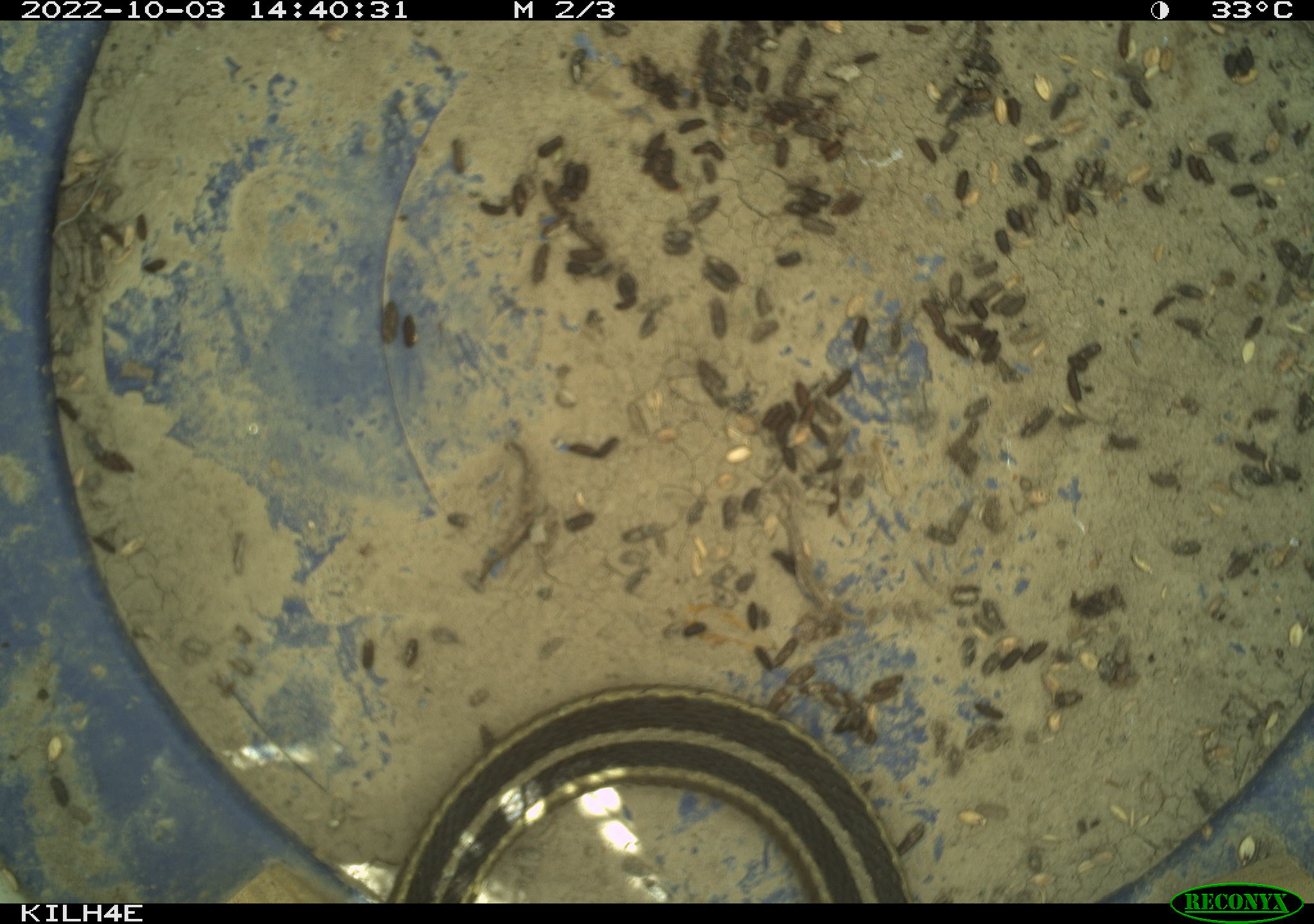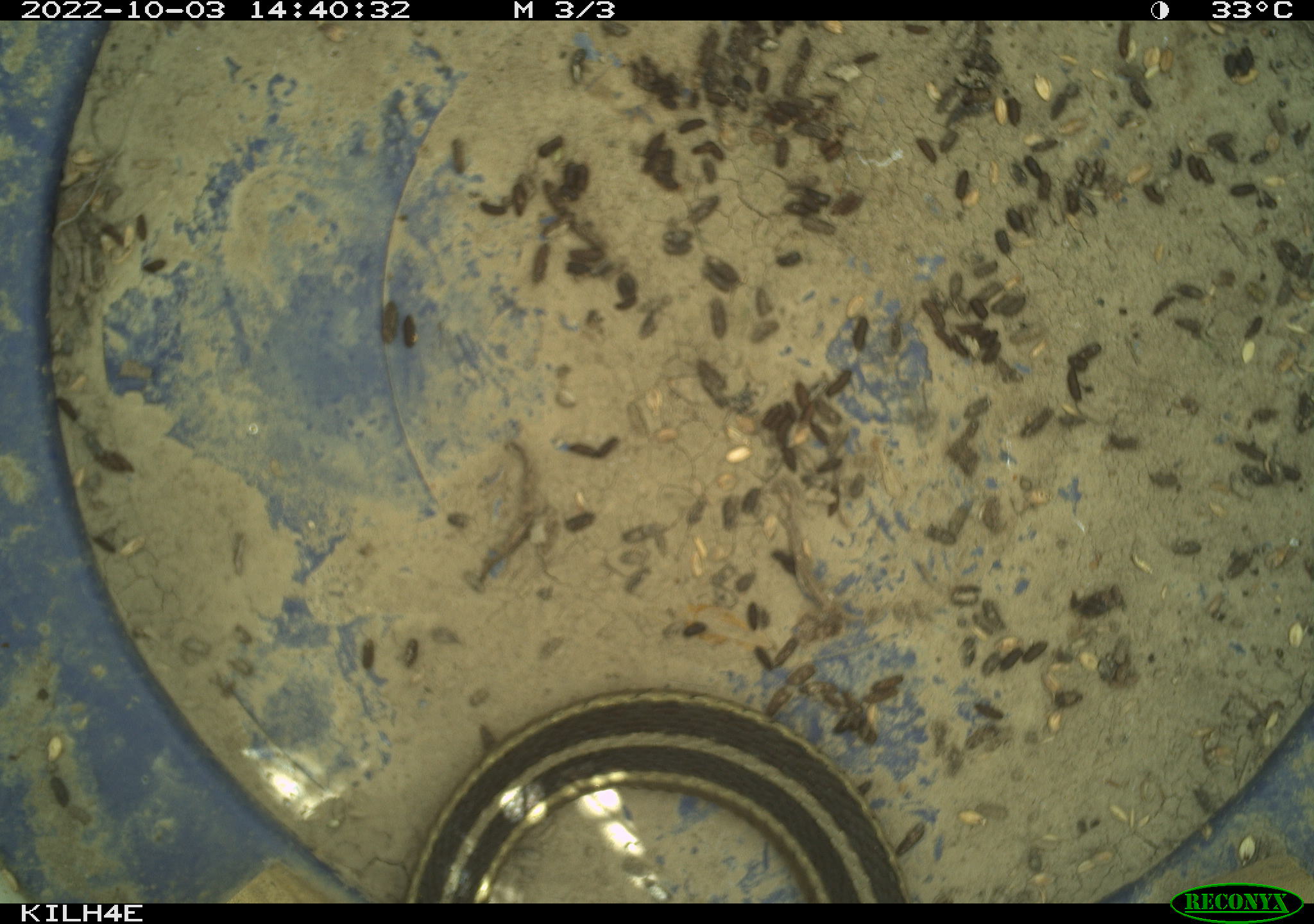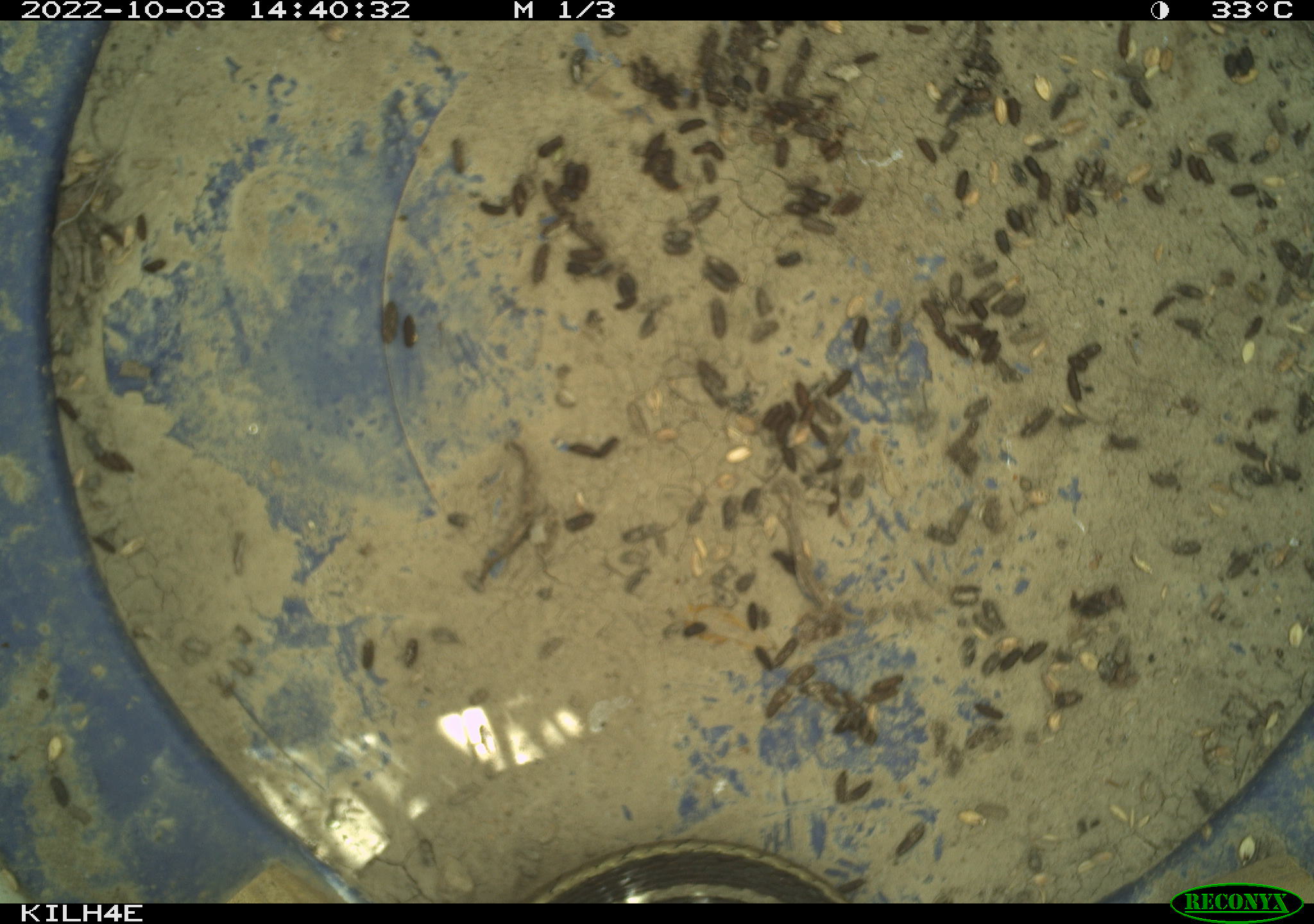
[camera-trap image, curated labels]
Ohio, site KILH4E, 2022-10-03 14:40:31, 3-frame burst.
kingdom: Animalia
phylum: Chordata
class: Reptilia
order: Squamata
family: Colubridae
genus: Thamnophis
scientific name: Thamnophis sirtalis sirtalis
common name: eastern gartersnake